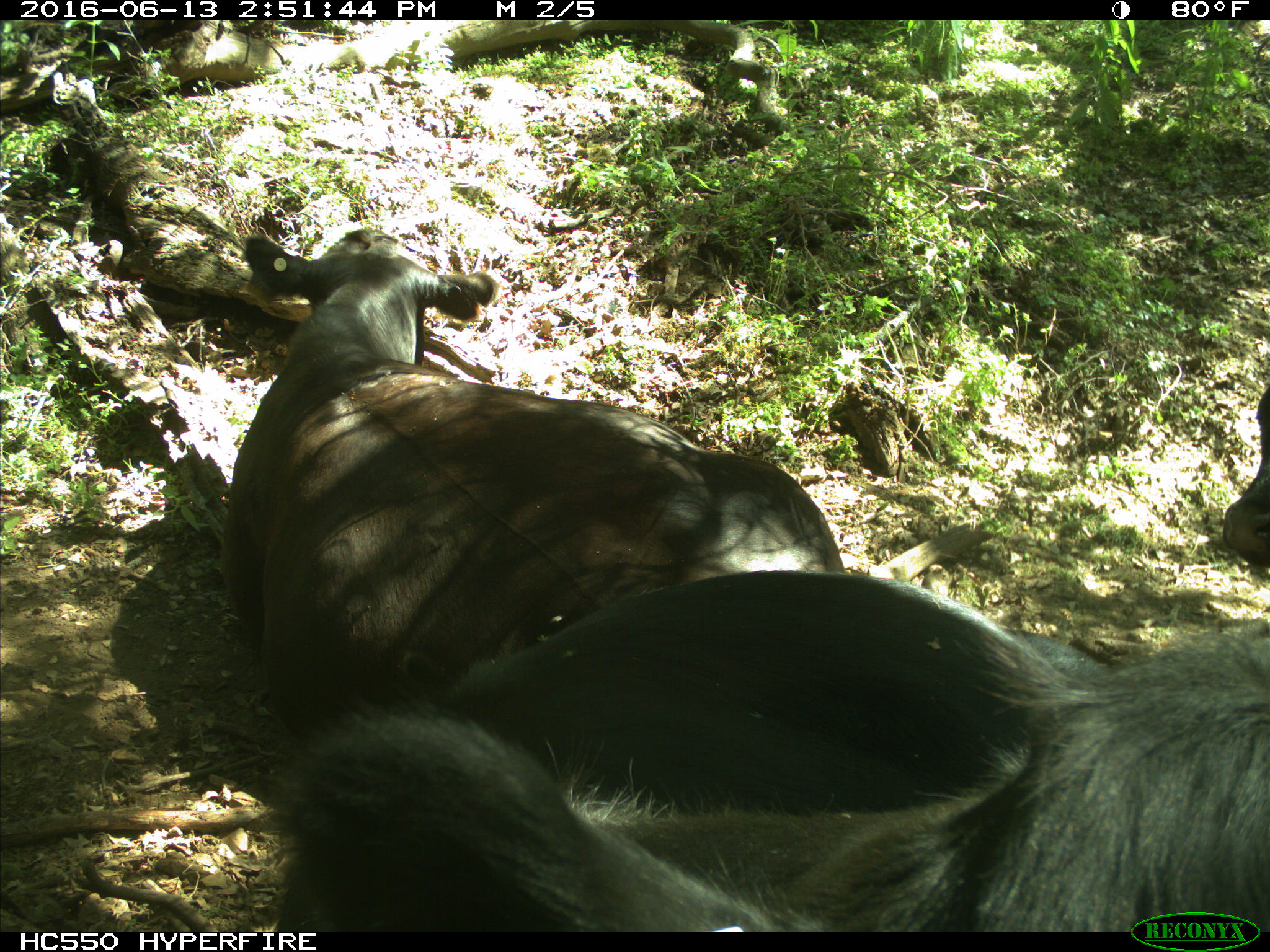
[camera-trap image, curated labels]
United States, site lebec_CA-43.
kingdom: Animalia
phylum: Chordata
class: Mammalia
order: Artiodactyla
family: Bovidae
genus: Bos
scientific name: Bos taurus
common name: domestic cow